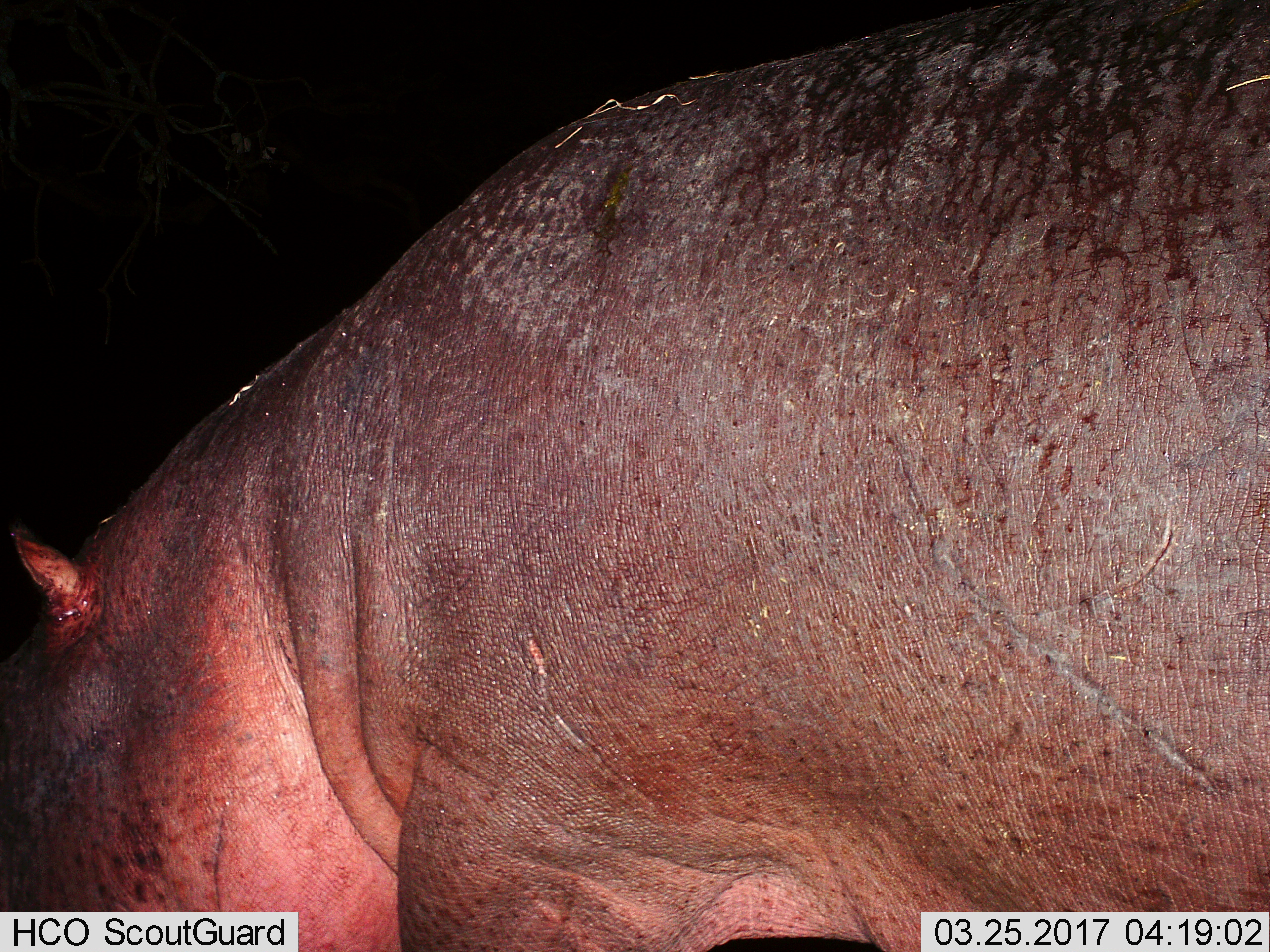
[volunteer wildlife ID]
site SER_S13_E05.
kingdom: Animalia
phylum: Chordata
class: Mammalia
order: Artiodactyla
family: Hippopotamidae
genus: Hippopotamus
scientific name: Hippopotamus amphibius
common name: hippopotamus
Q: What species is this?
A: Hippopotamus (Hippopotamus amphibius).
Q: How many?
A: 1.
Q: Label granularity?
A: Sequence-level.